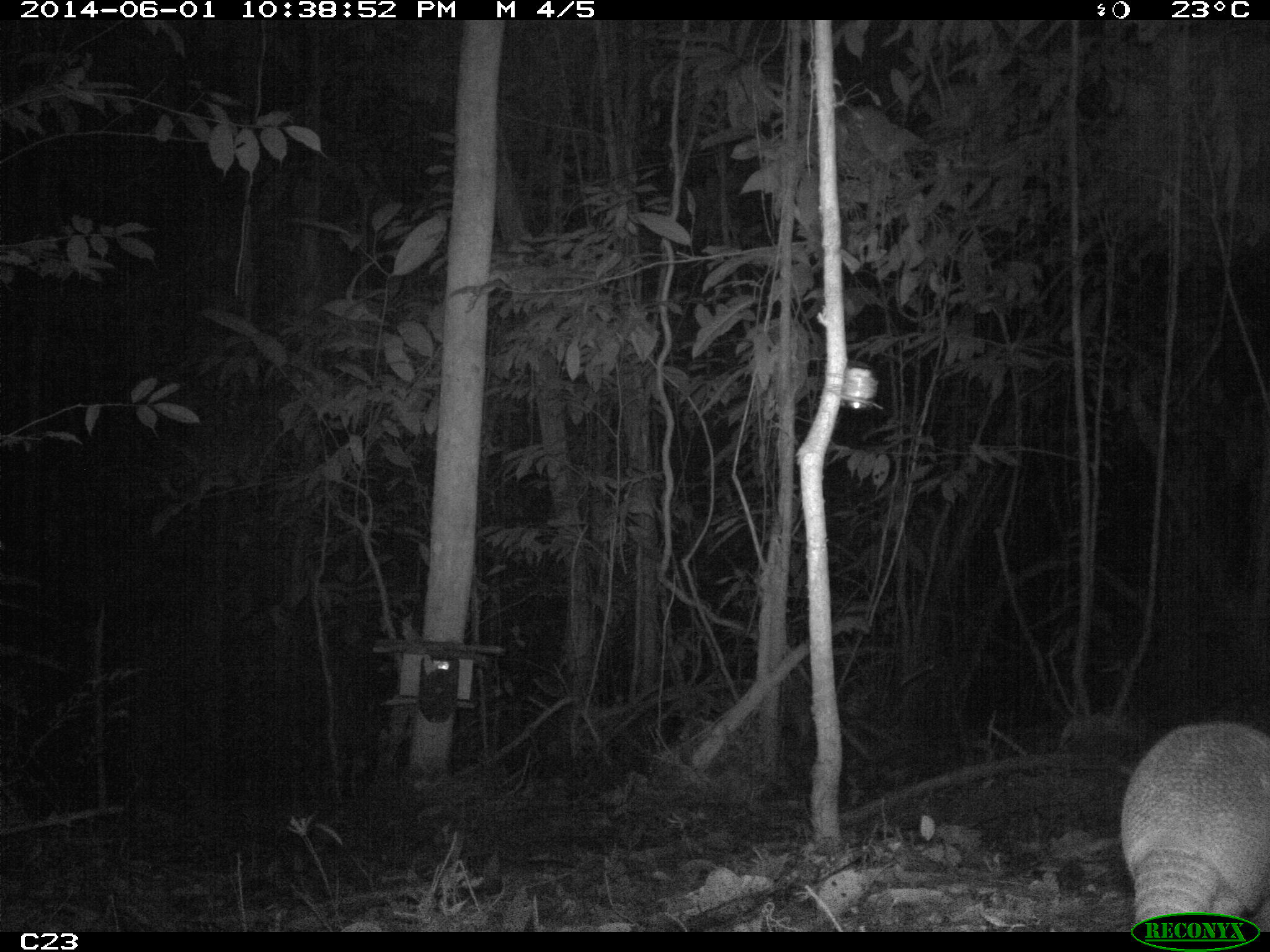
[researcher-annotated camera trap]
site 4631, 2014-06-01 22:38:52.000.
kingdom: Animalia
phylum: Chordata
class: Mammalia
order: Cingulata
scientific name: Cingulata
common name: armadillo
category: unknown armadillo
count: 1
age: adult